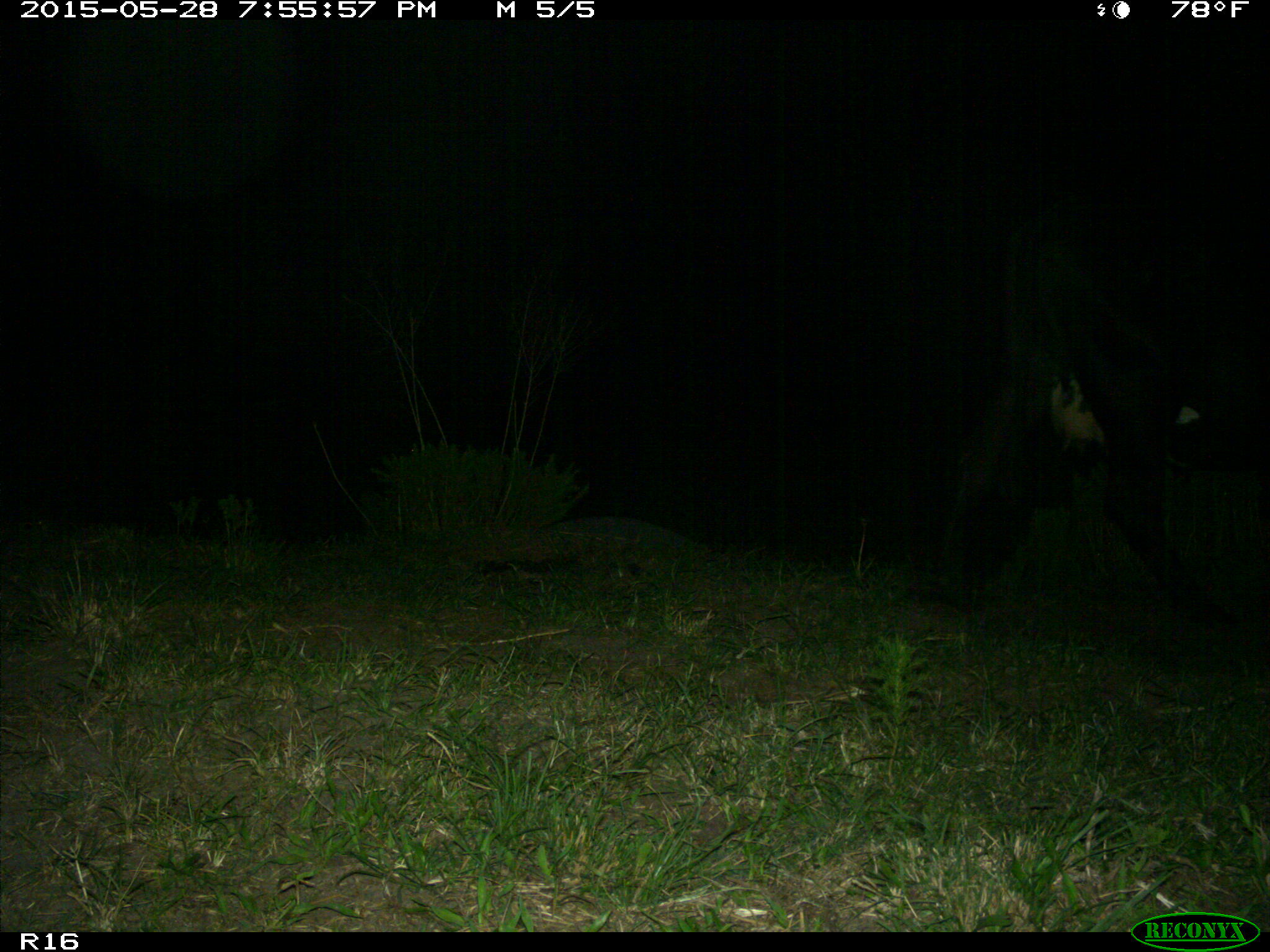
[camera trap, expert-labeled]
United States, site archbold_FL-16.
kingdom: Animalia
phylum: Chordata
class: Mammalia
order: Artiodactyla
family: Bovidae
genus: Bos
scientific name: Bos taurus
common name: domestic cow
Bos taurus (domestic cow).